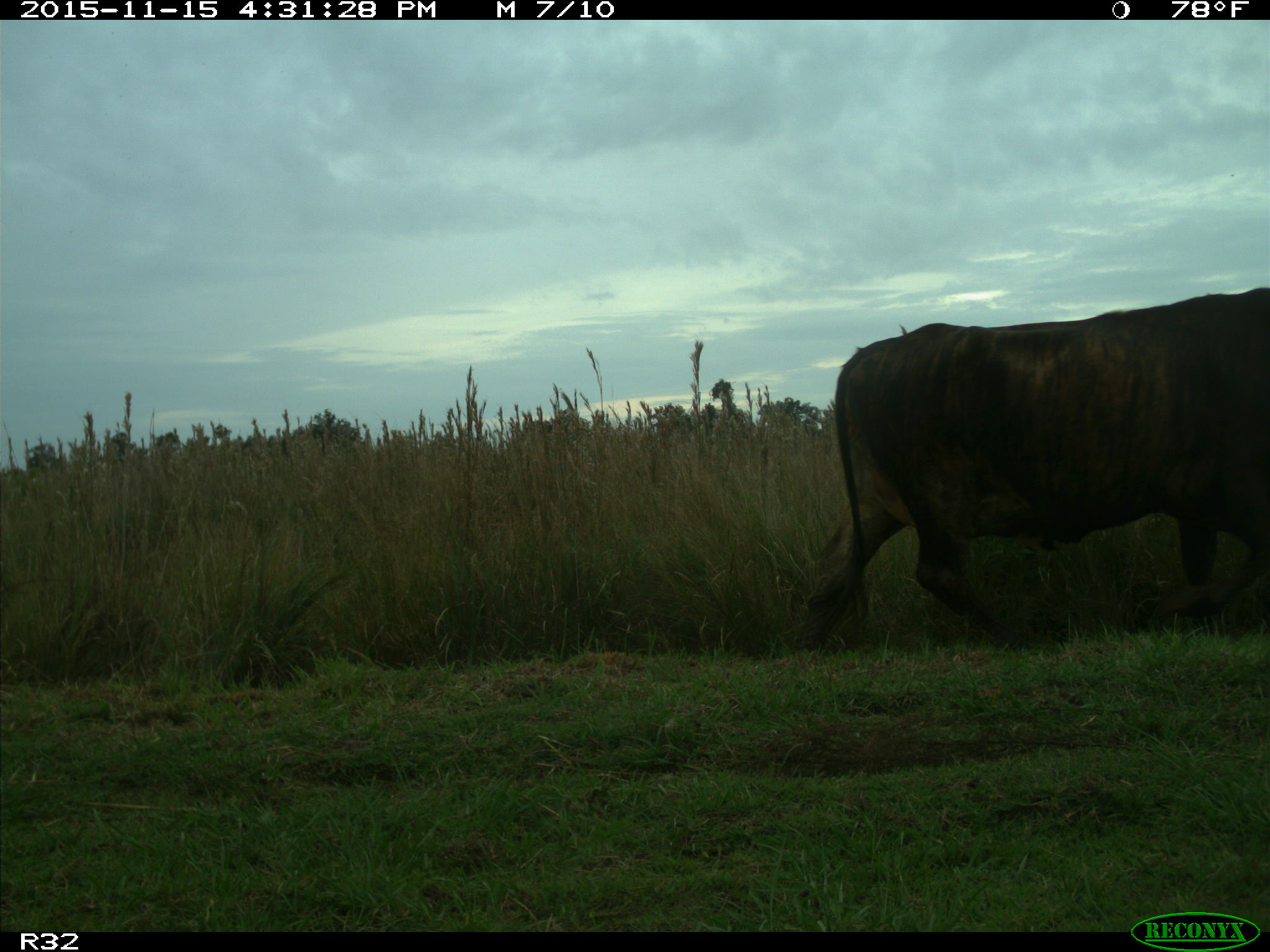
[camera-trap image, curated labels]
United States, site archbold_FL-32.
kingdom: Animalia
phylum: Chordata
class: Mammalia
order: Artiodactyla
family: Bovidae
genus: Bos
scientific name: Bos taurus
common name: domestic cow